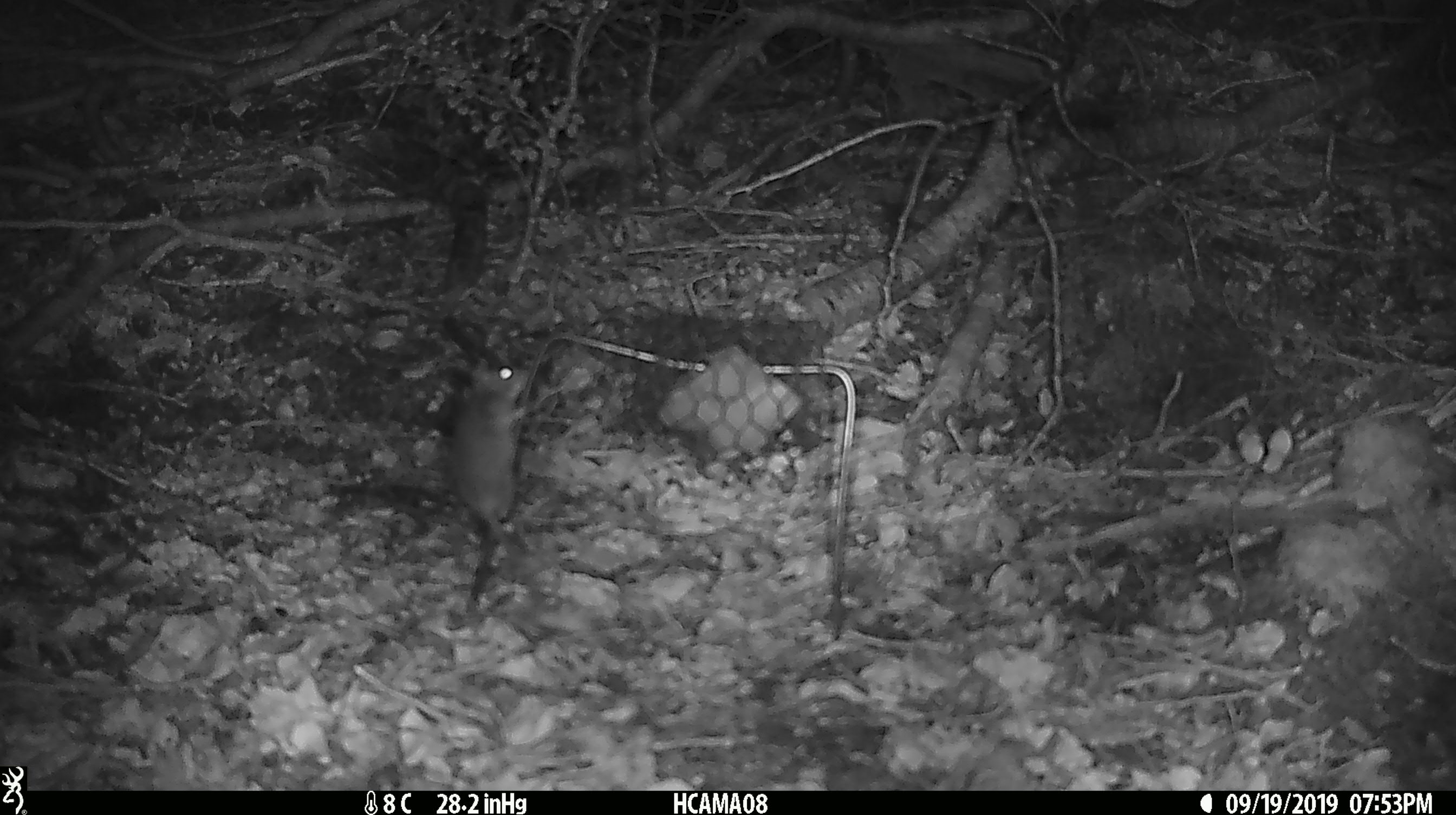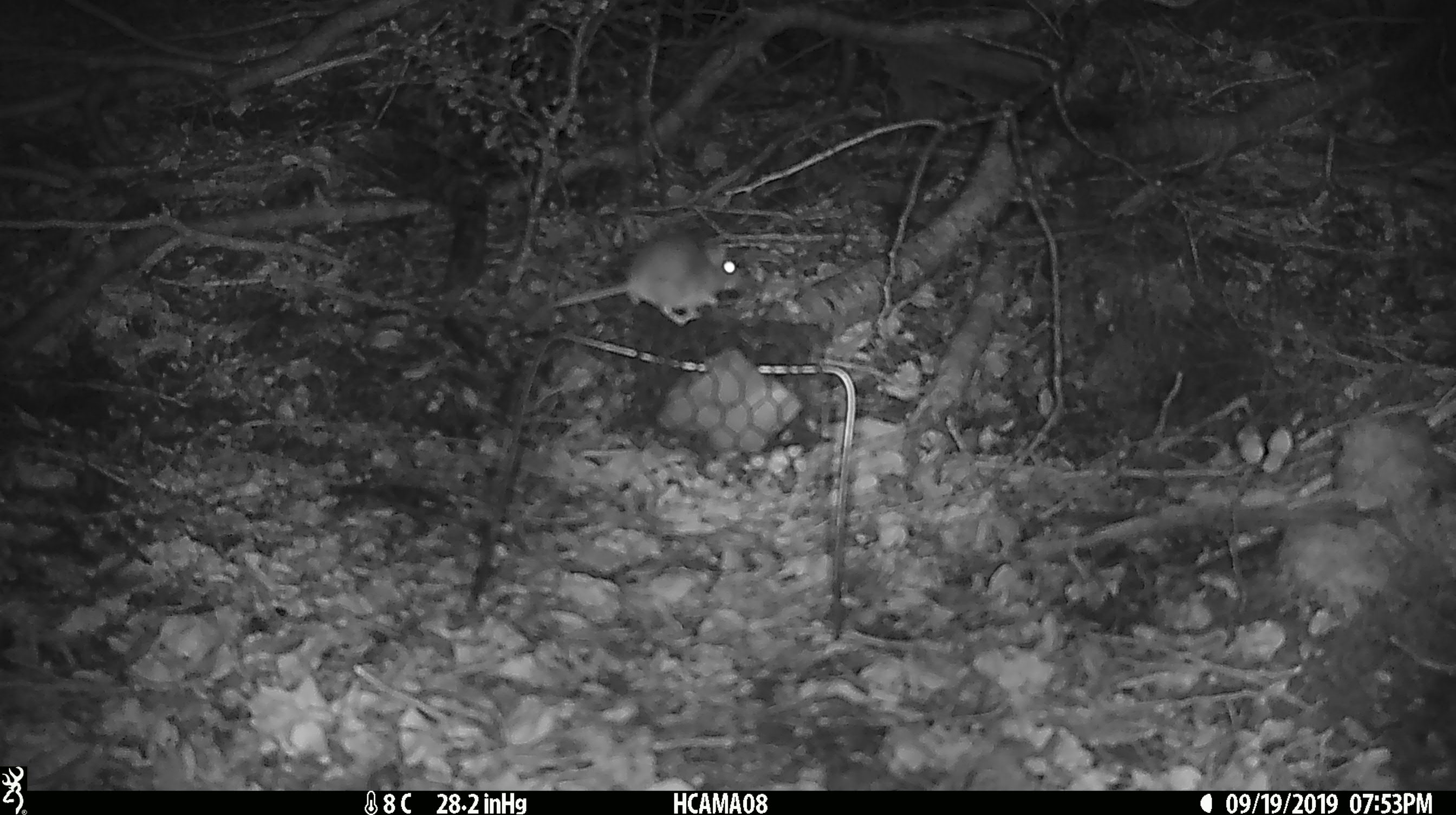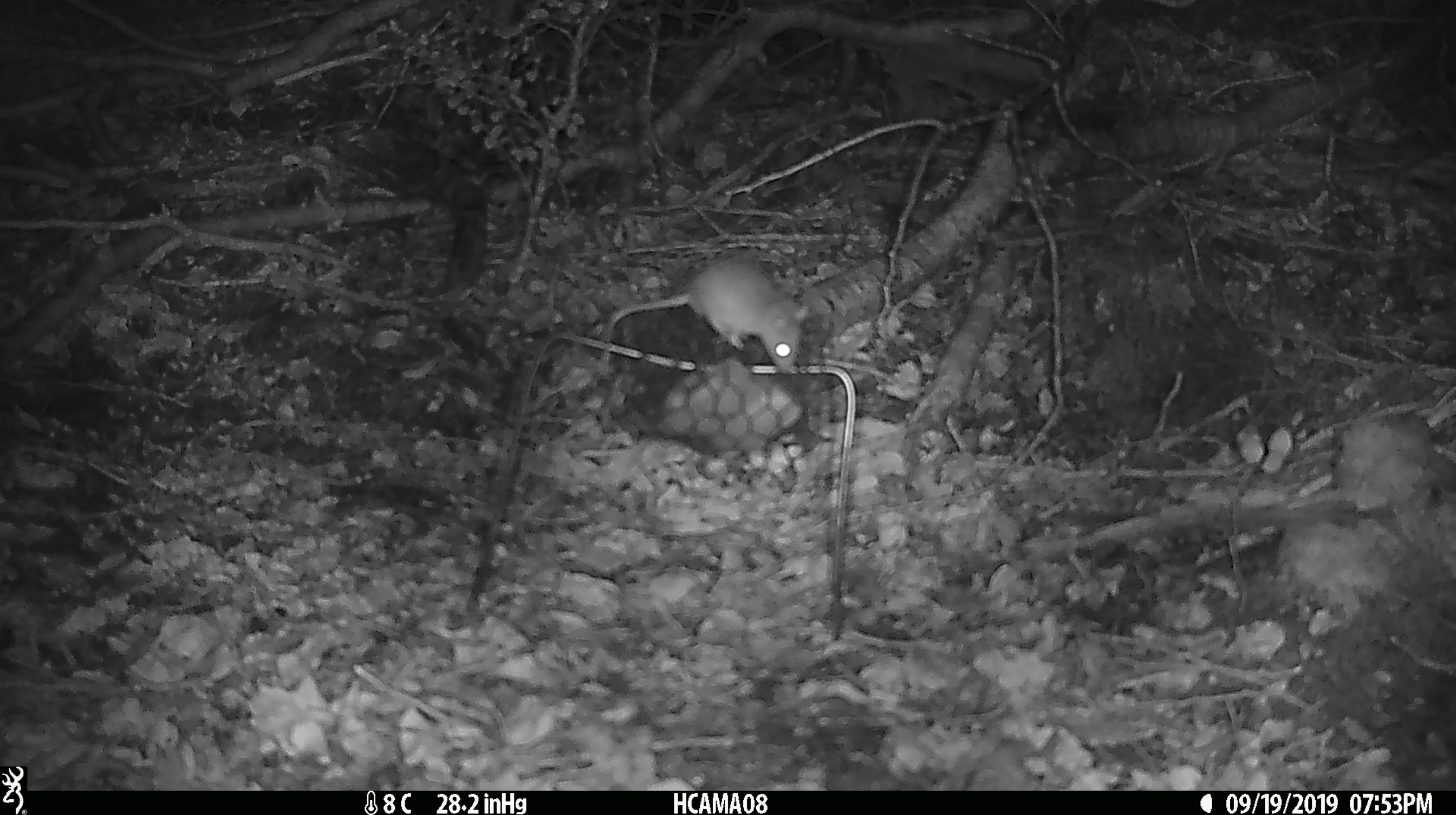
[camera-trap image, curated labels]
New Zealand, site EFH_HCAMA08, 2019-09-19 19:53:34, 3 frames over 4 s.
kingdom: Animalia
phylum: Chordata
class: Mammalia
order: Rodentia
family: Muridae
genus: Mus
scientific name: Mus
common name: mouse